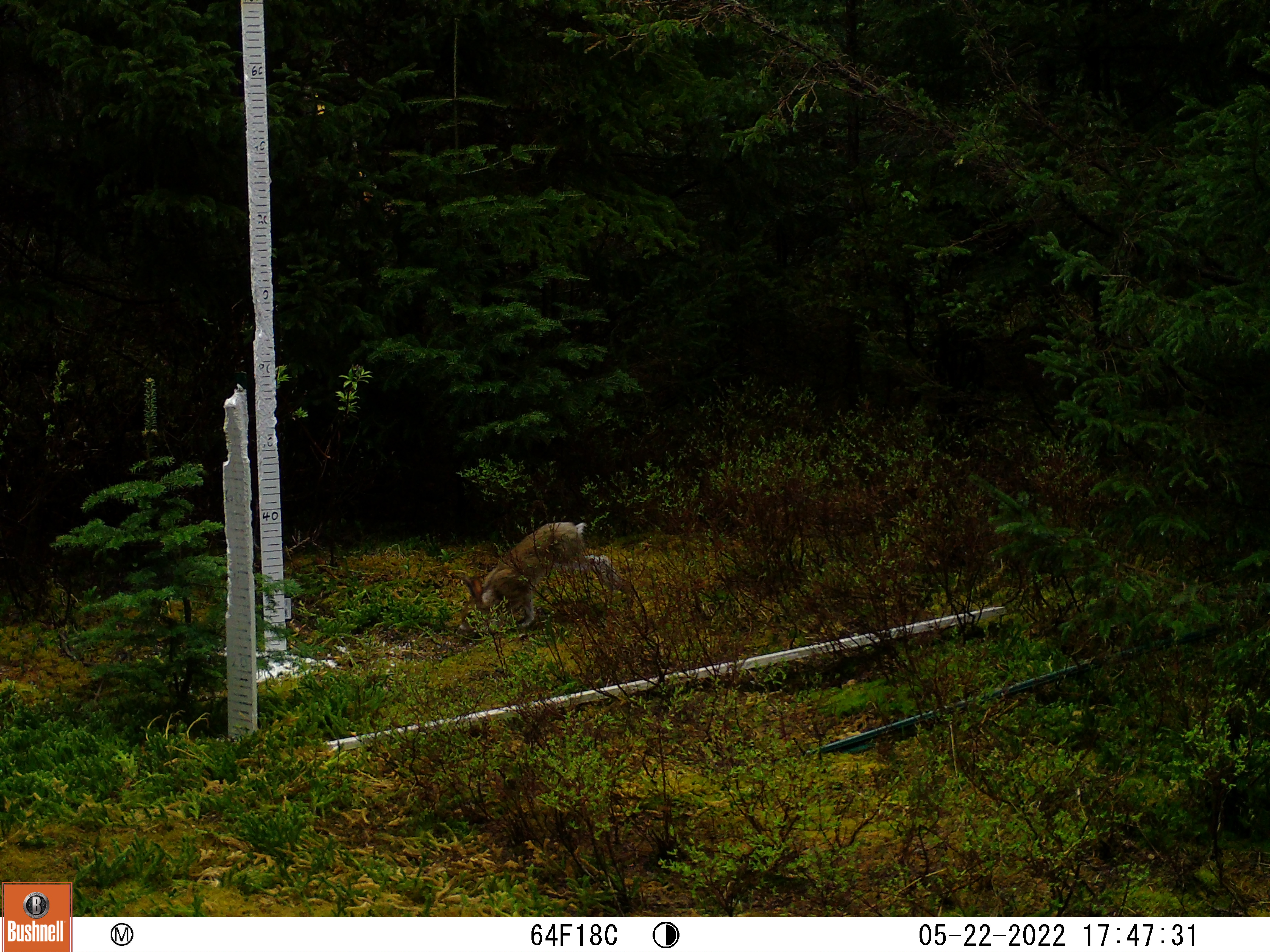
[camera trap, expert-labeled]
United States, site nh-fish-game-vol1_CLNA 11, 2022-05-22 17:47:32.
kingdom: Animalia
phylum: Chordata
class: Mammalia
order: Lagomorpha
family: Leporidae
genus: Lepus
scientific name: Lepus americanus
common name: snowshoe hare